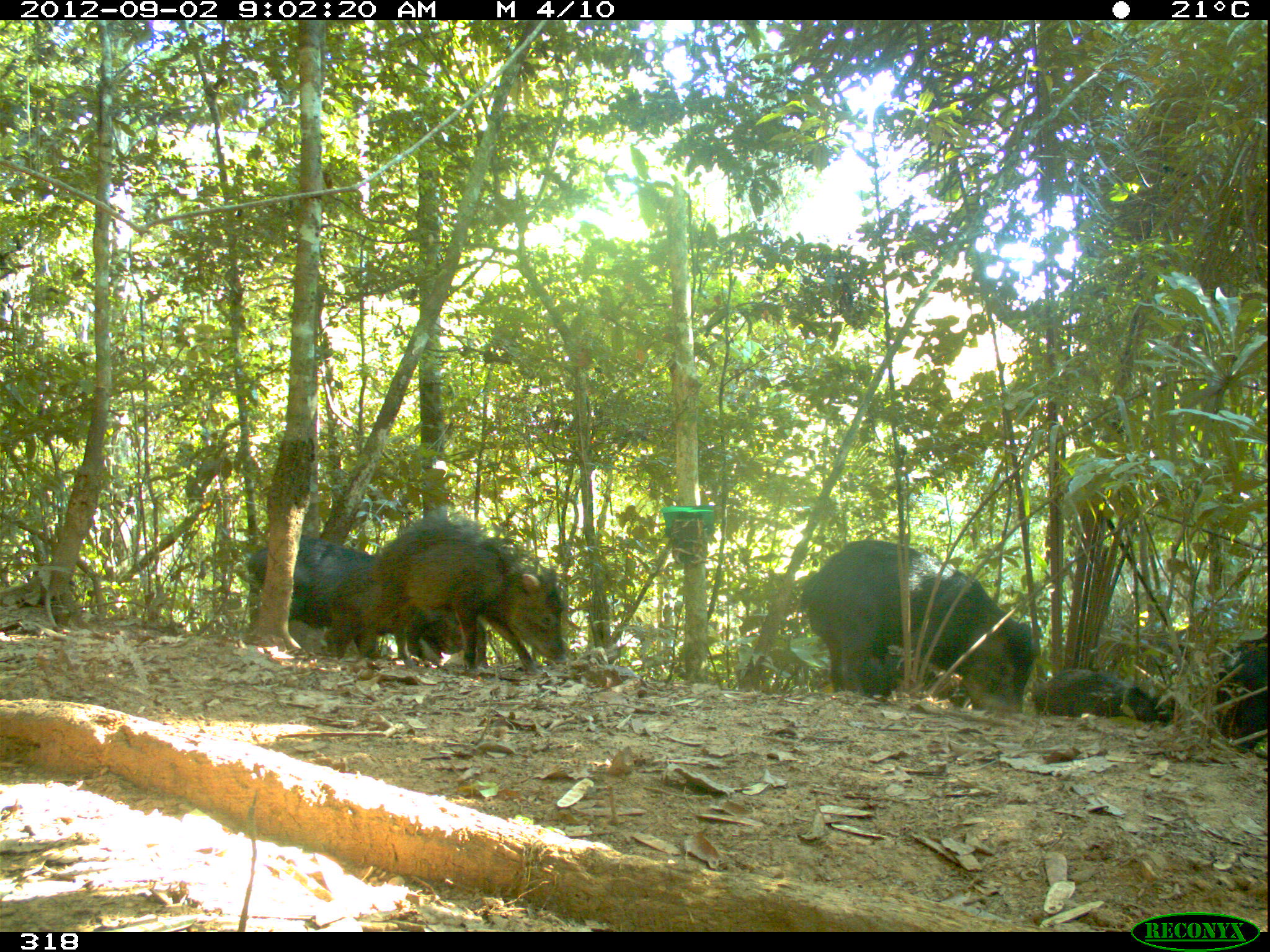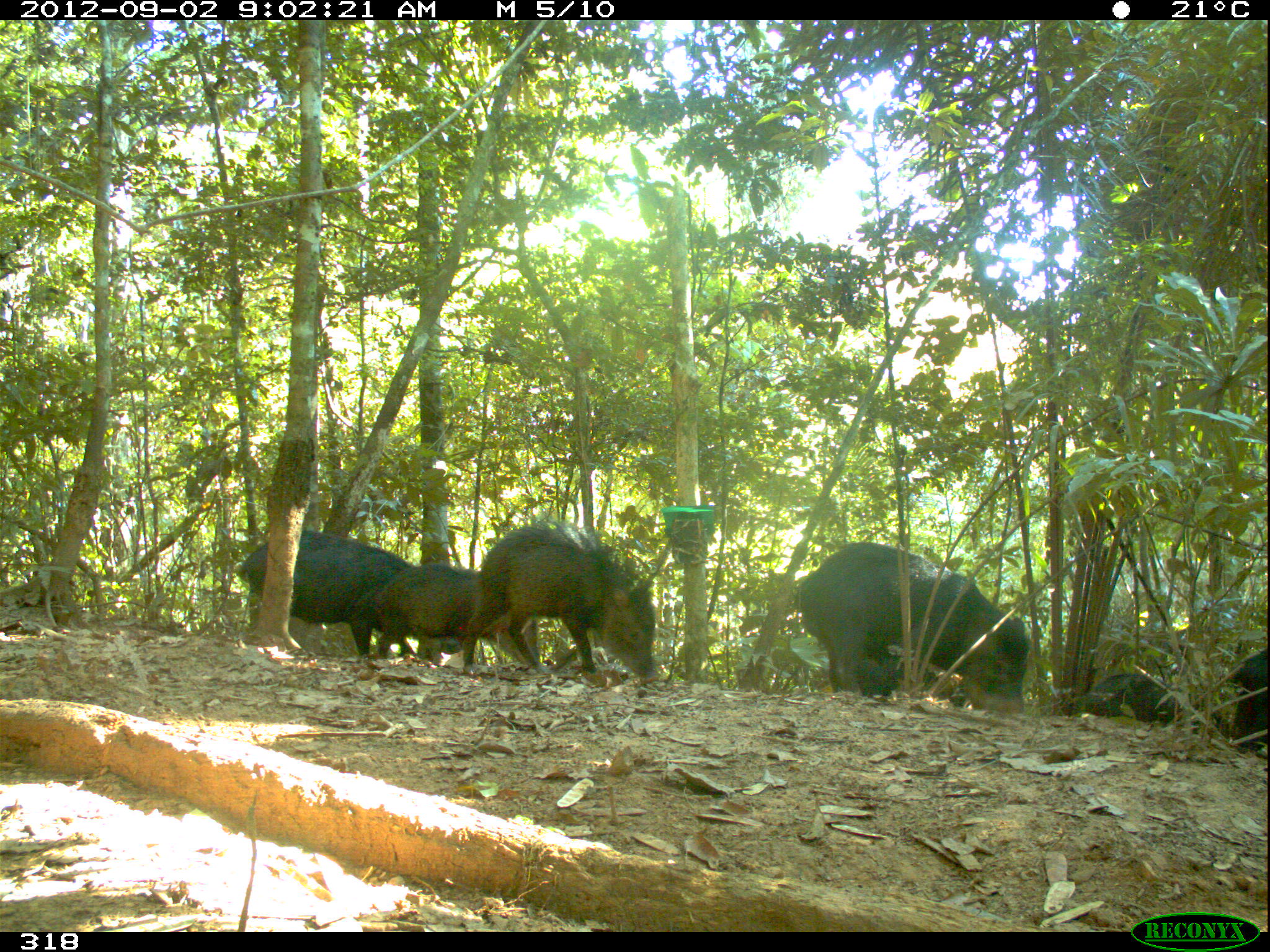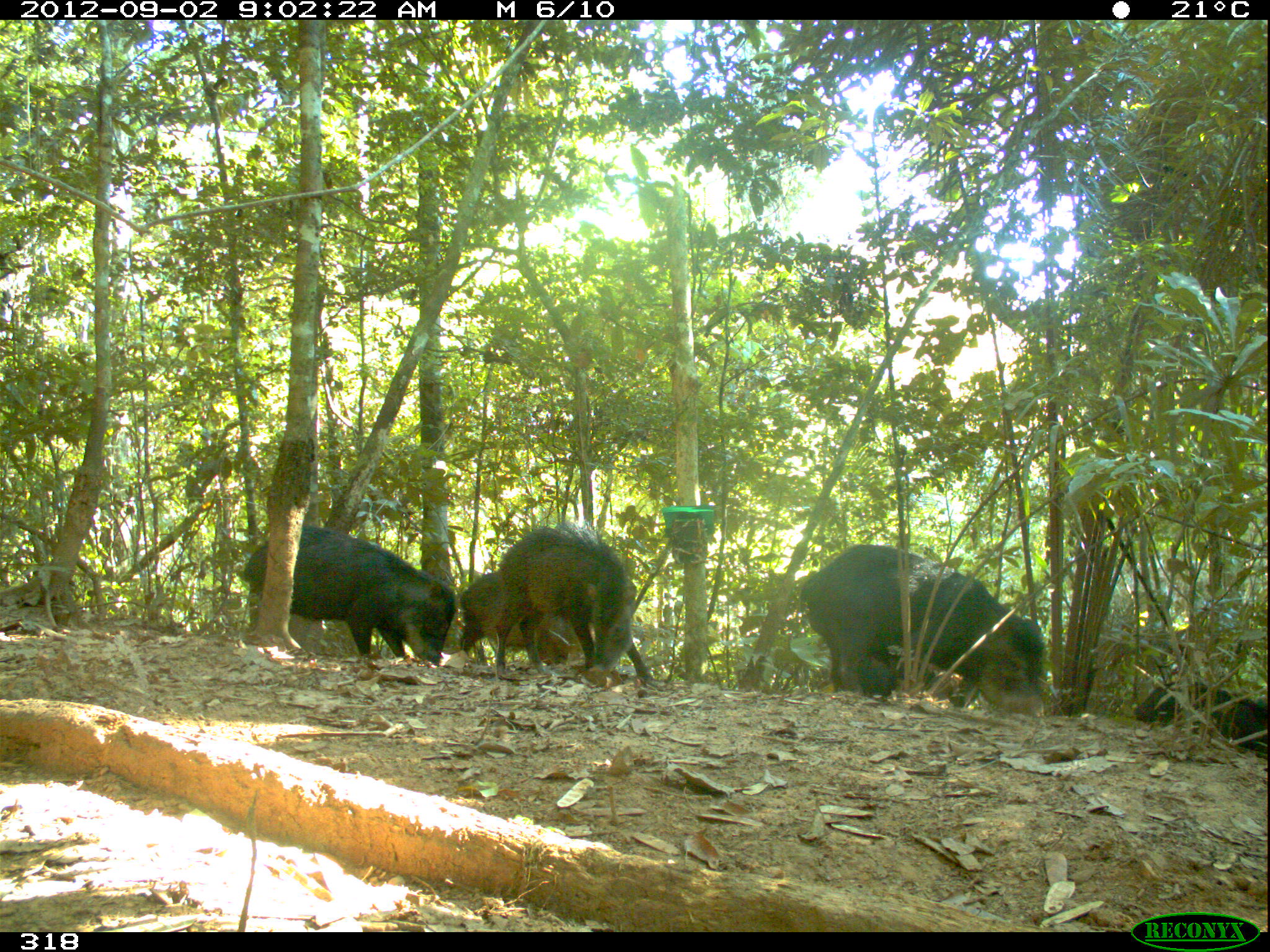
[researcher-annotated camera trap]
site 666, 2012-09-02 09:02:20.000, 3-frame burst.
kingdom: Animalia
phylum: Chordata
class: Mammalia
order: Artiodactyla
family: Tayassuidae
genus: Tayassu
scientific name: Tayassu pecari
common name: white-lipped peccary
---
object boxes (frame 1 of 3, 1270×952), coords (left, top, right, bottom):
tayassu pecari: (801, 540, 1037, 714); (360, 511, 565, 674); (248, 535, 465, 660); (324, 557, 488, 667); (1150, 636, 1270, 750); (841, 646, 968, 707); (1031, 669, 1155, 722)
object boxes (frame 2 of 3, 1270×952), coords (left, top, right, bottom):
tayassu pecari: (794, 542, 1029, 713); (462, 515, 659, 684); (236, 529, 416, 656); (374, 562, 540, 666); (1077, 671, 1208, 732); (855, 645, 970, 708); (1211, 648, 1267, 759)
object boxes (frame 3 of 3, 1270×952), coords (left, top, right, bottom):
tayassu pecari: (799, 544, 1046, 715); (240, 525, 455, 665); (495, 521, 655, 682); (460, 570, 593, 666); (1131, 679, 1267, 761); (856, 648, 980, 708)